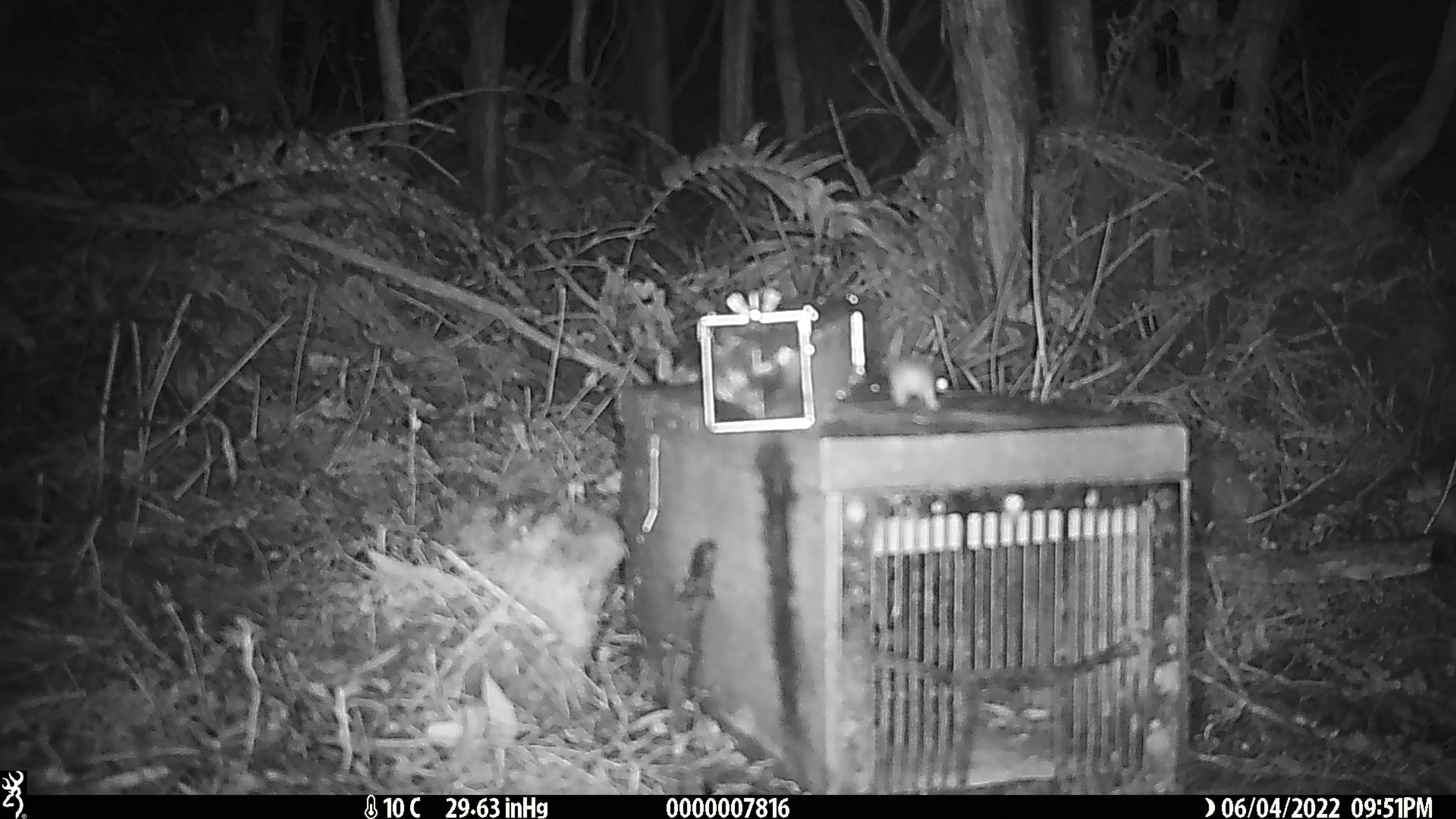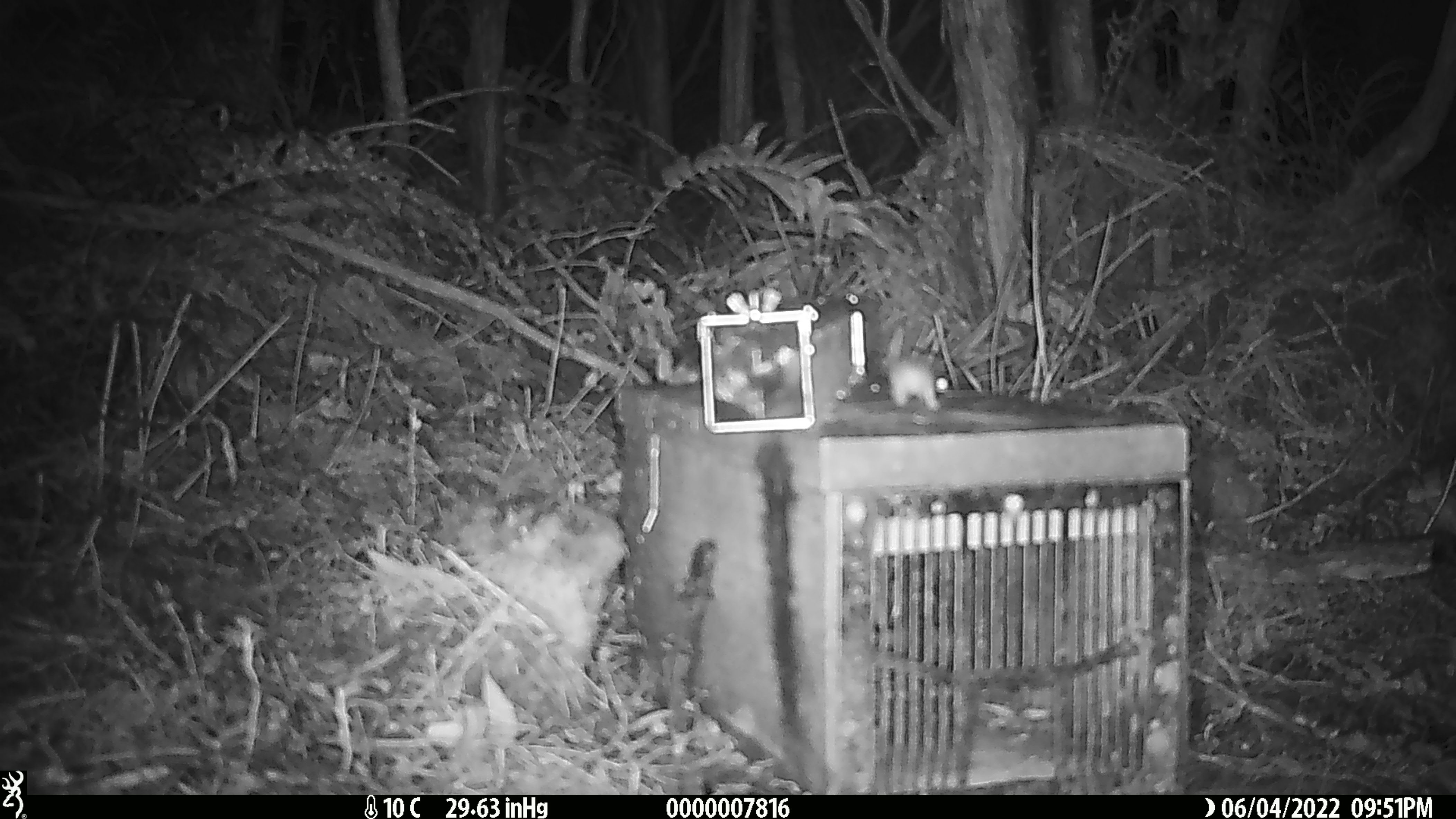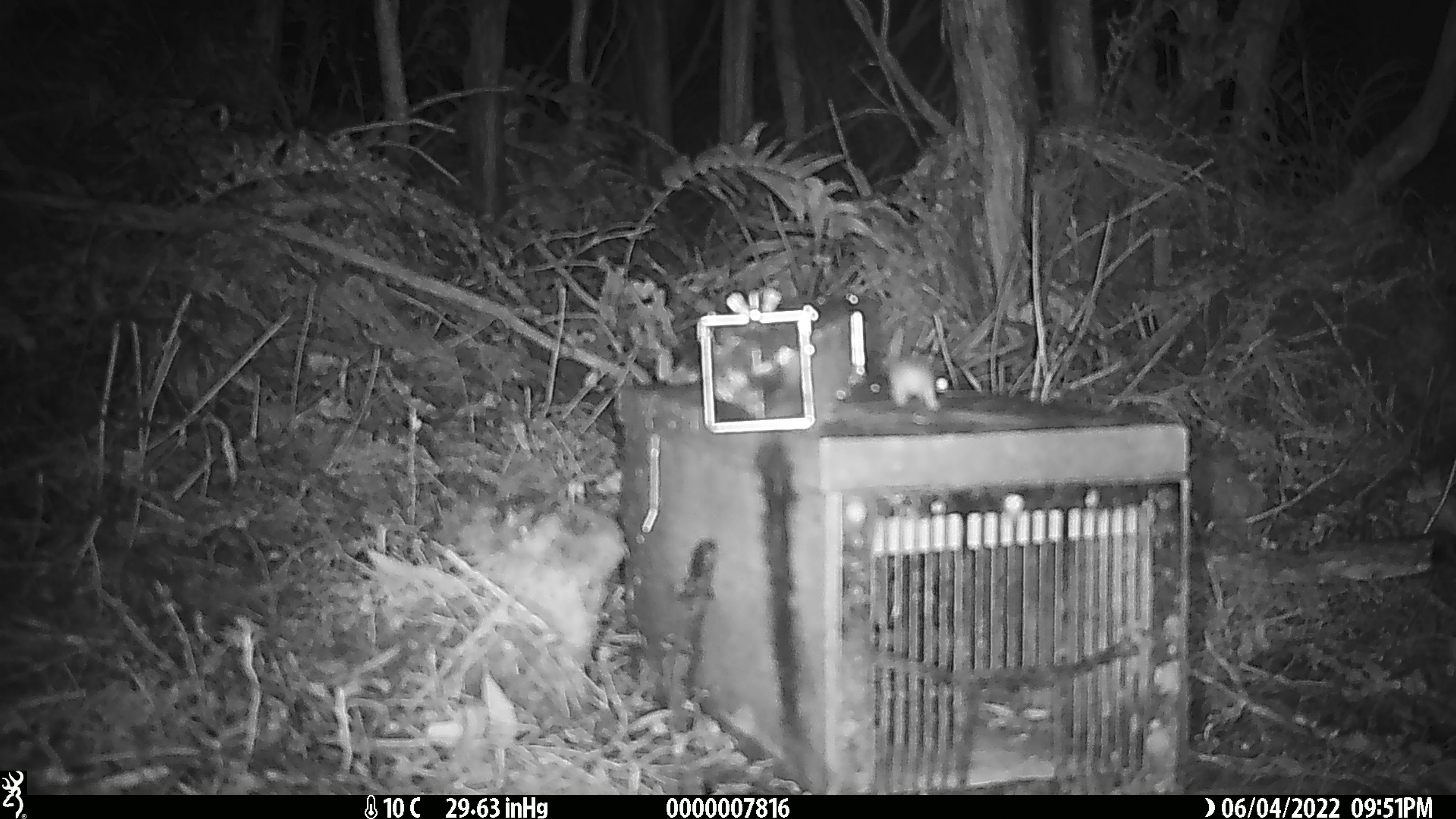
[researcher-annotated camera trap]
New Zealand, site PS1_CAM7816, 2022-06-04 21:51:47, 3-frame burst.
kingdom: Animalia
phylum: Chordata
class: Mammalia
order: Rodentia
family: Muridae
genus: Mus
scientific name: Mus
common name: mouse